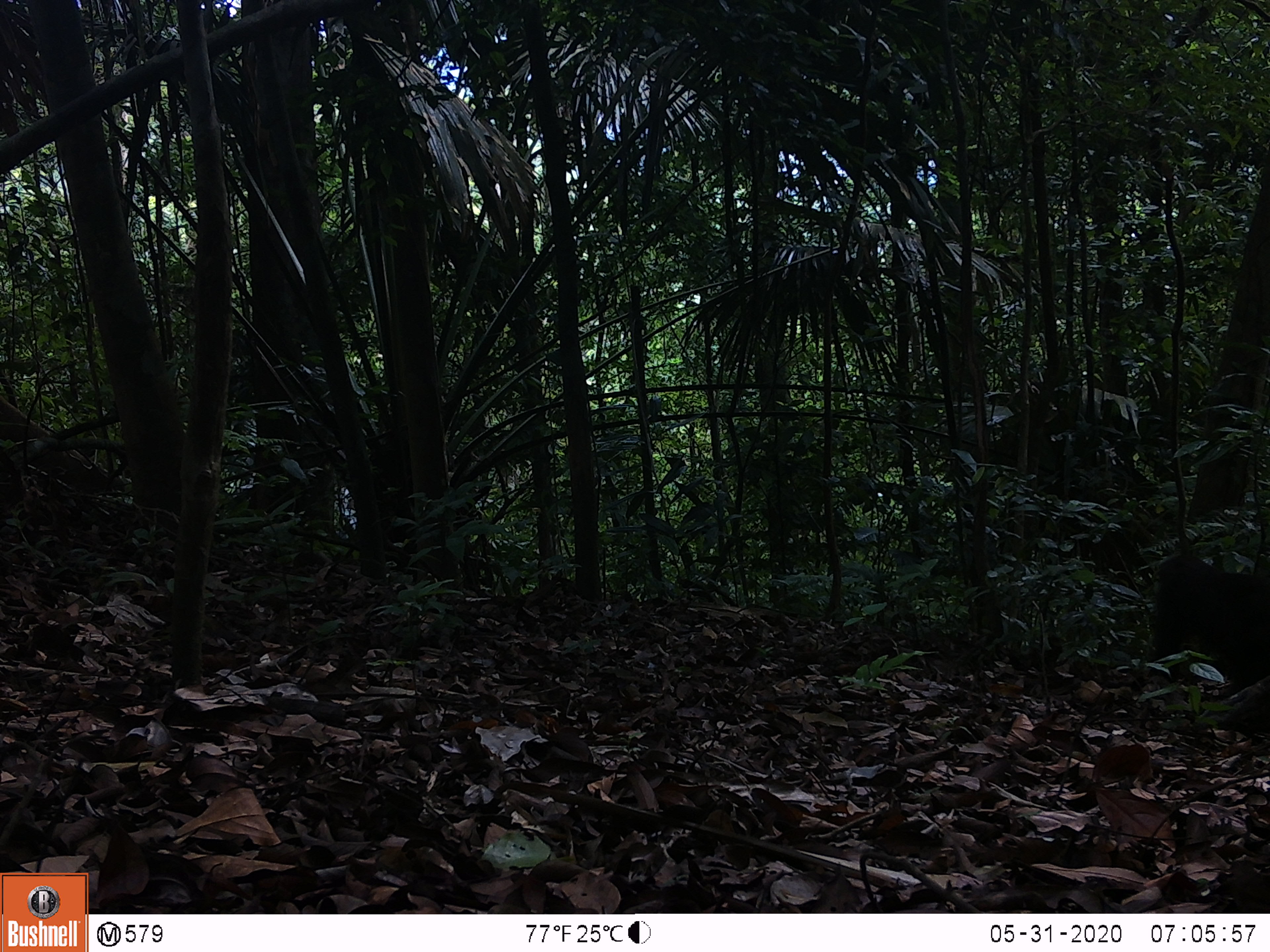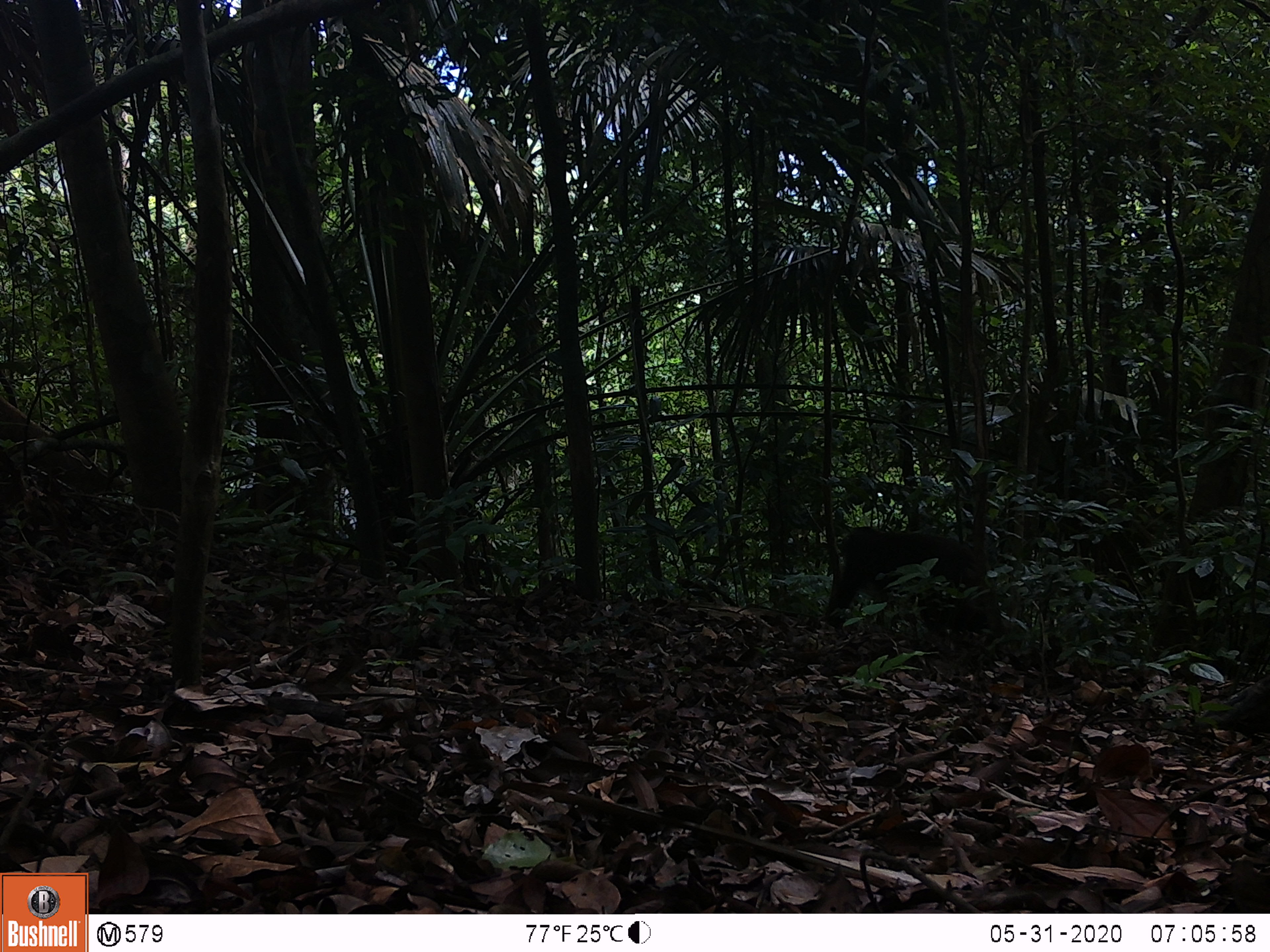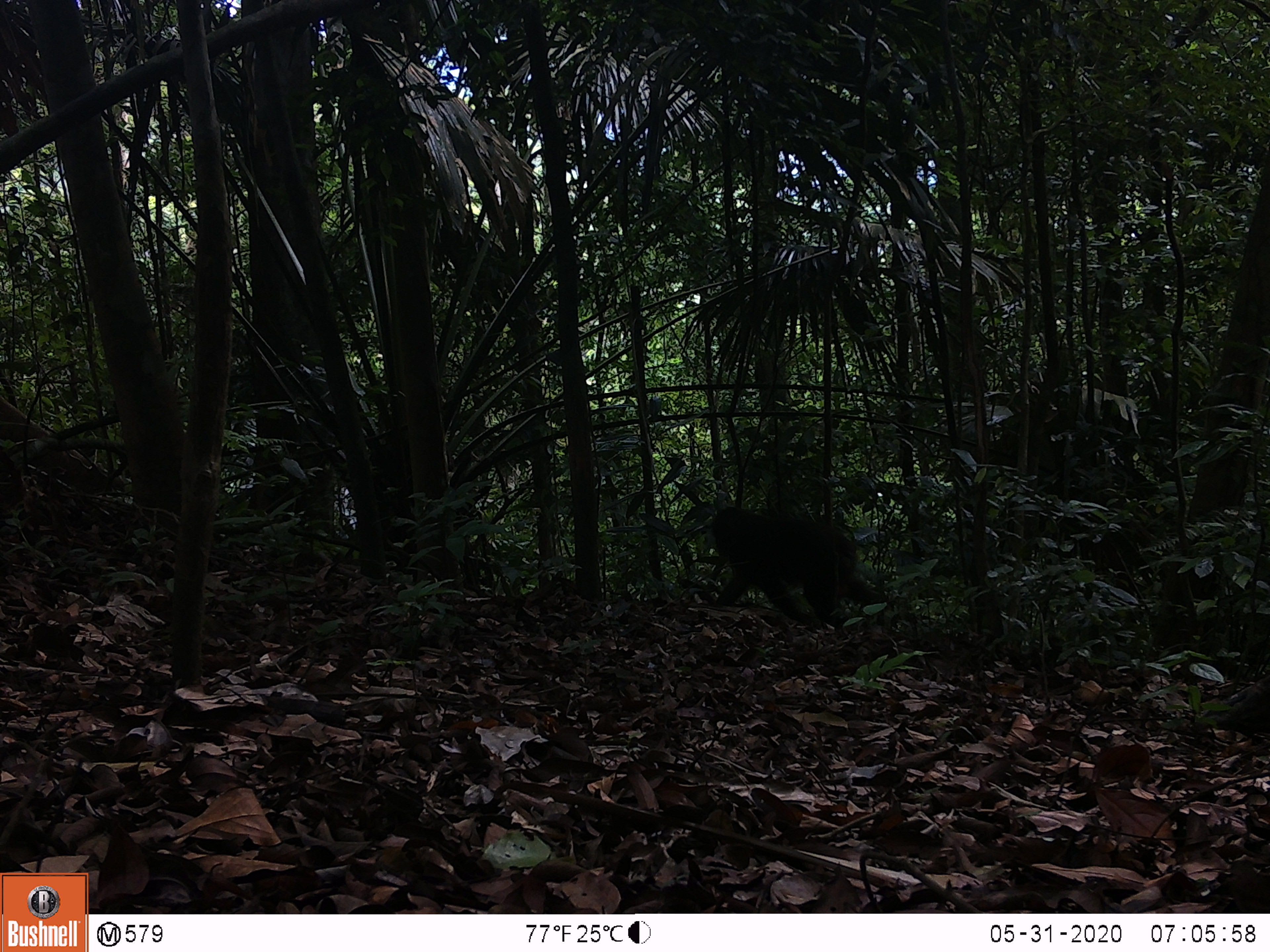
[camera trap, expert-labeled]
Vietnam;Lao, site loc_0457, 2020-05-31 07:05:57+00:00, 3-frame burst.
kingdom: Animalia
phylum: Chordata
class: Mammalia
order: Primates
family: Cercopithecidae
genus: Macaca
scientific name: Macaca arctoides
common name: stump-tailed macaque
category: stump tailed macaque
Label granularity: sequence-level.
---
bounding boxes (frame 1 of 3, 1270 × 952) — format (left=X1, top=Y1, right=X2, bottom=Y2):
stump tailed macaque: (left=1146, top=555, right=1270, bottom=685)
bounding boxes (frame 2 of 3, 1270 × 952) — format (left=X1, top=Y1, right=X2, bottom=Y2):
stump tailed macaque: (left=824, top=525, right=1012, bottom=637)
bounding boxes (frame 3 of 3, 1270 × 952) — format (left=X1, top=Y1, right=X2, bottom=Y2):
stump tailed macaque: (left=701, top=507, right=890, bottom=633)